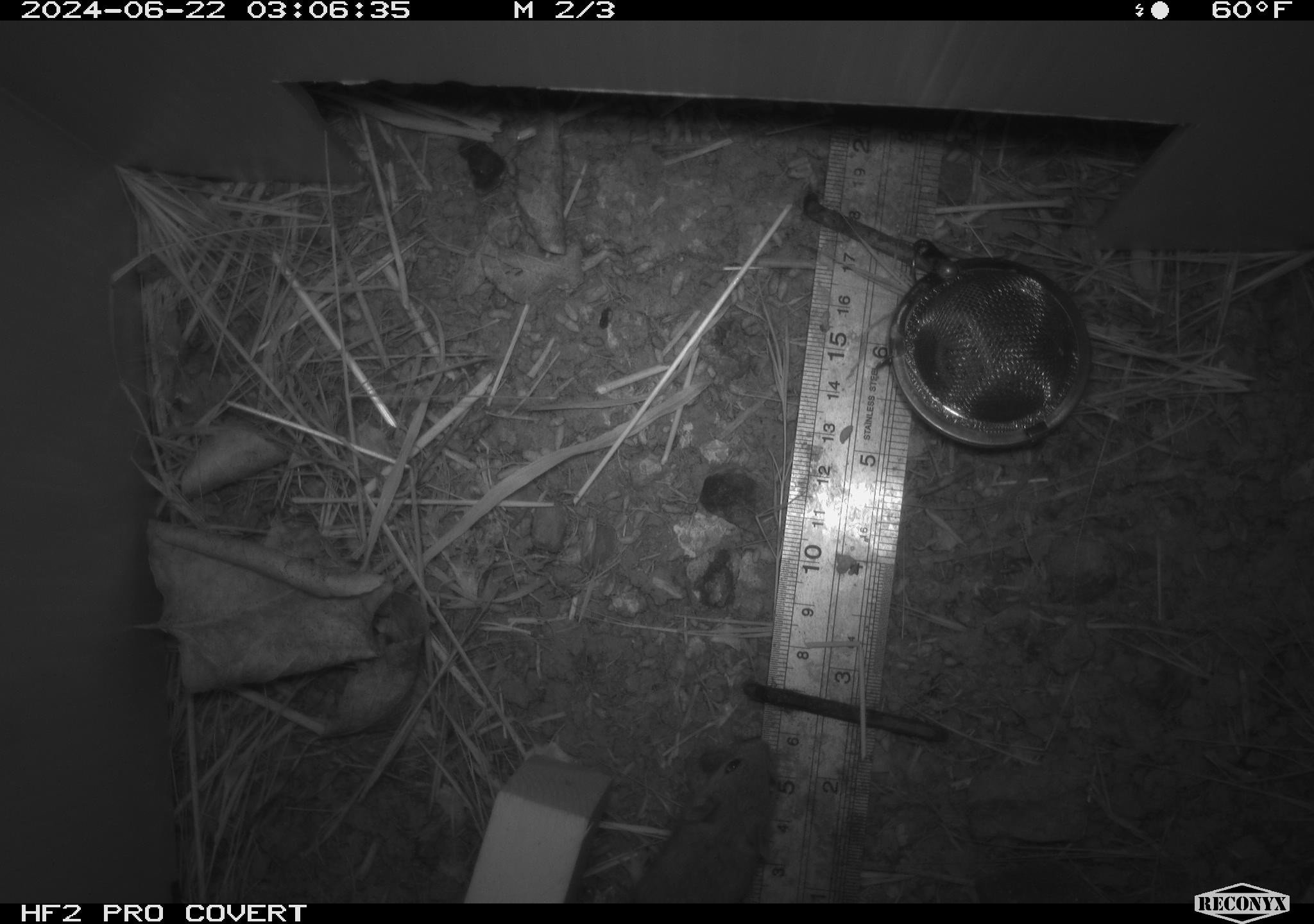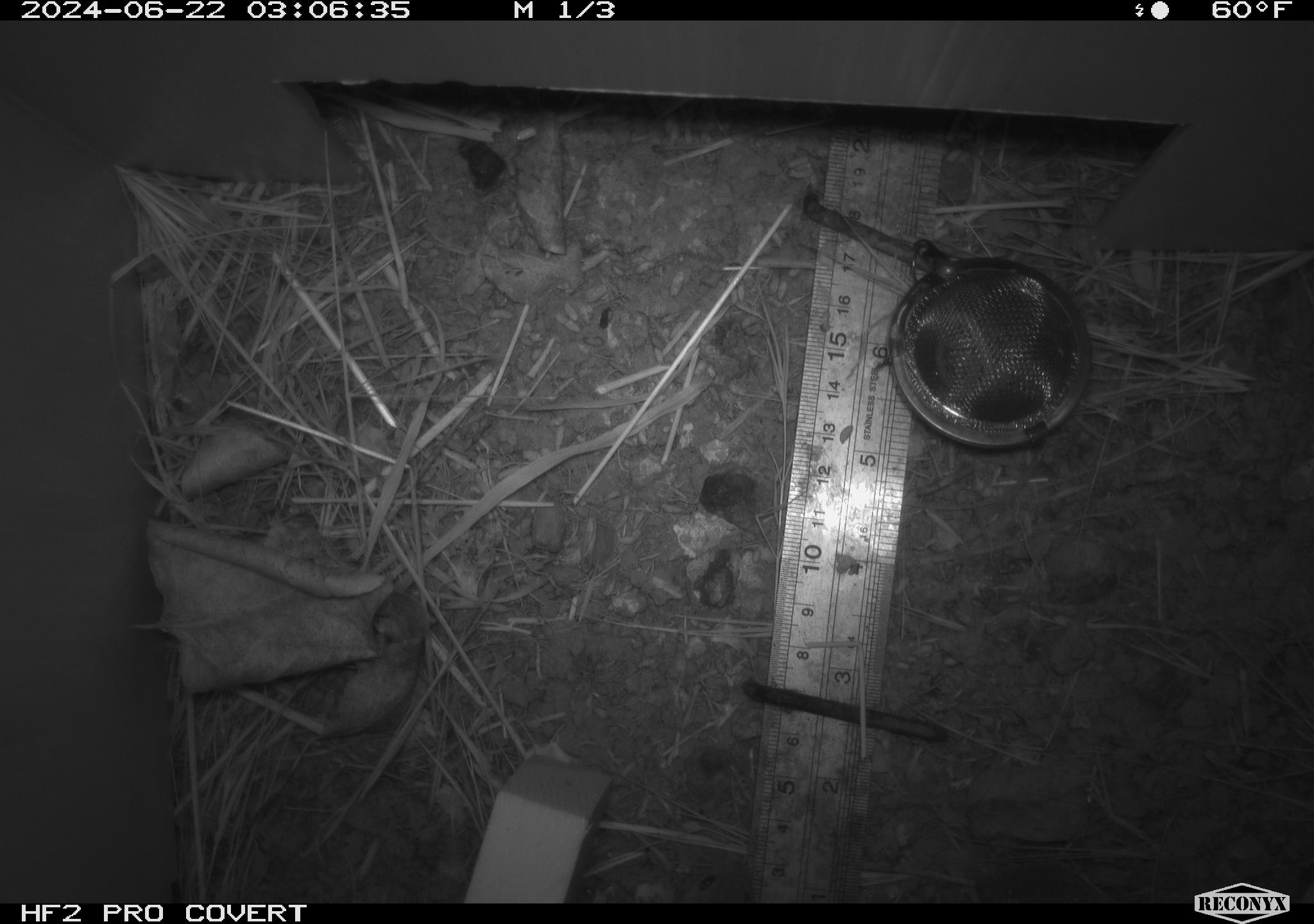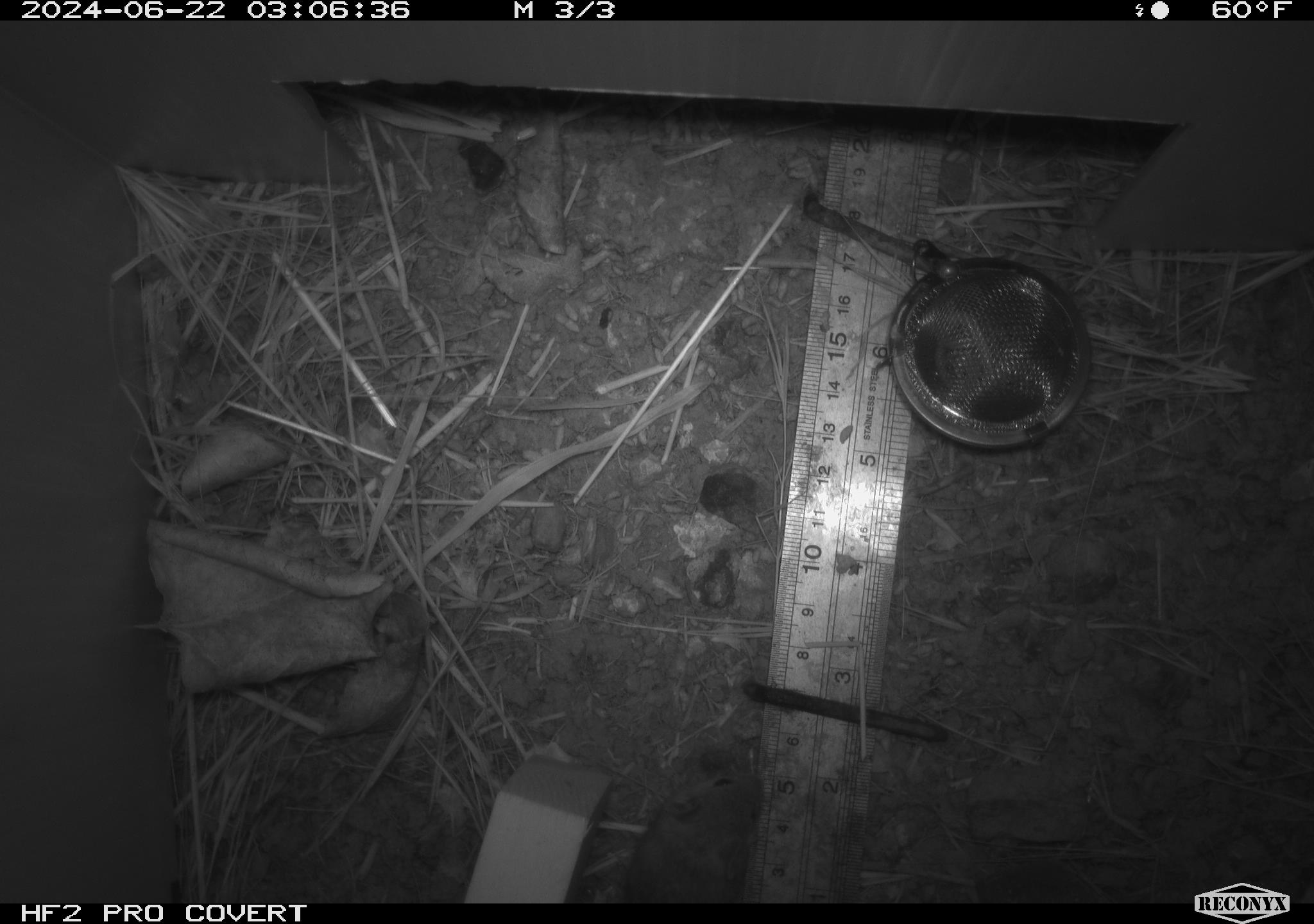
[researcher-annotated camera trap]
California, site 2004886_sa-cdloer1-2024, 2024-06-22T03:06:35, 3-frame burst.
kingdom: Animalia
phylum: Chordata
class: Mammalia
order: Rodentia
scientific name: Rodentia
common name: mouse species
Mouse species (Rodentia).